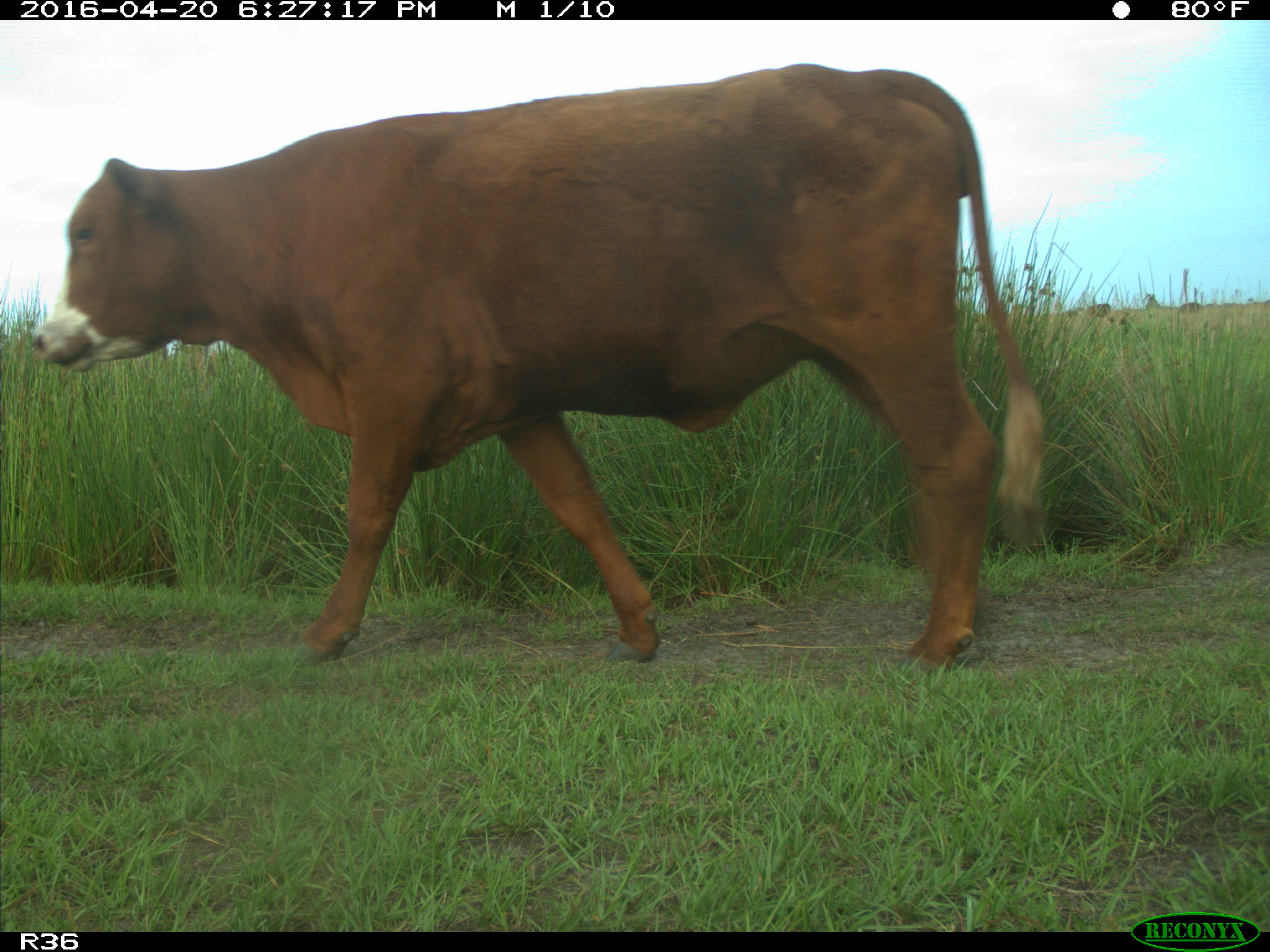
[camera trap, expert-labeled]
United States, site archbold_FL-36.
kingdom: Animalia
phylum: Chordata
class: Mammalia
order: Artiodactyla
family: Bovidae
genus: Bos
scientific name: Bos taurus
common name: domestic cow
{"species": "Bos taurus (domestic cow)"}